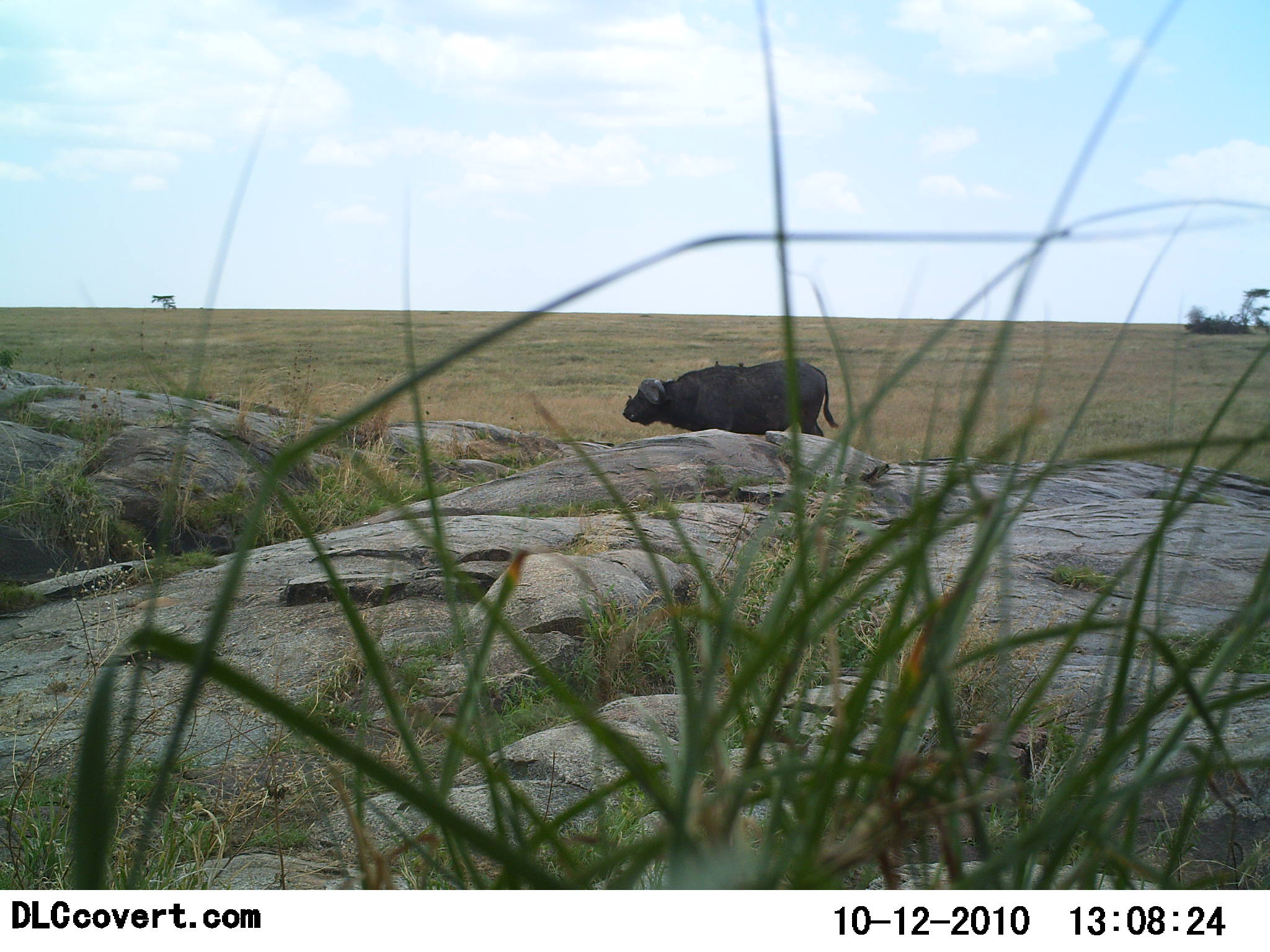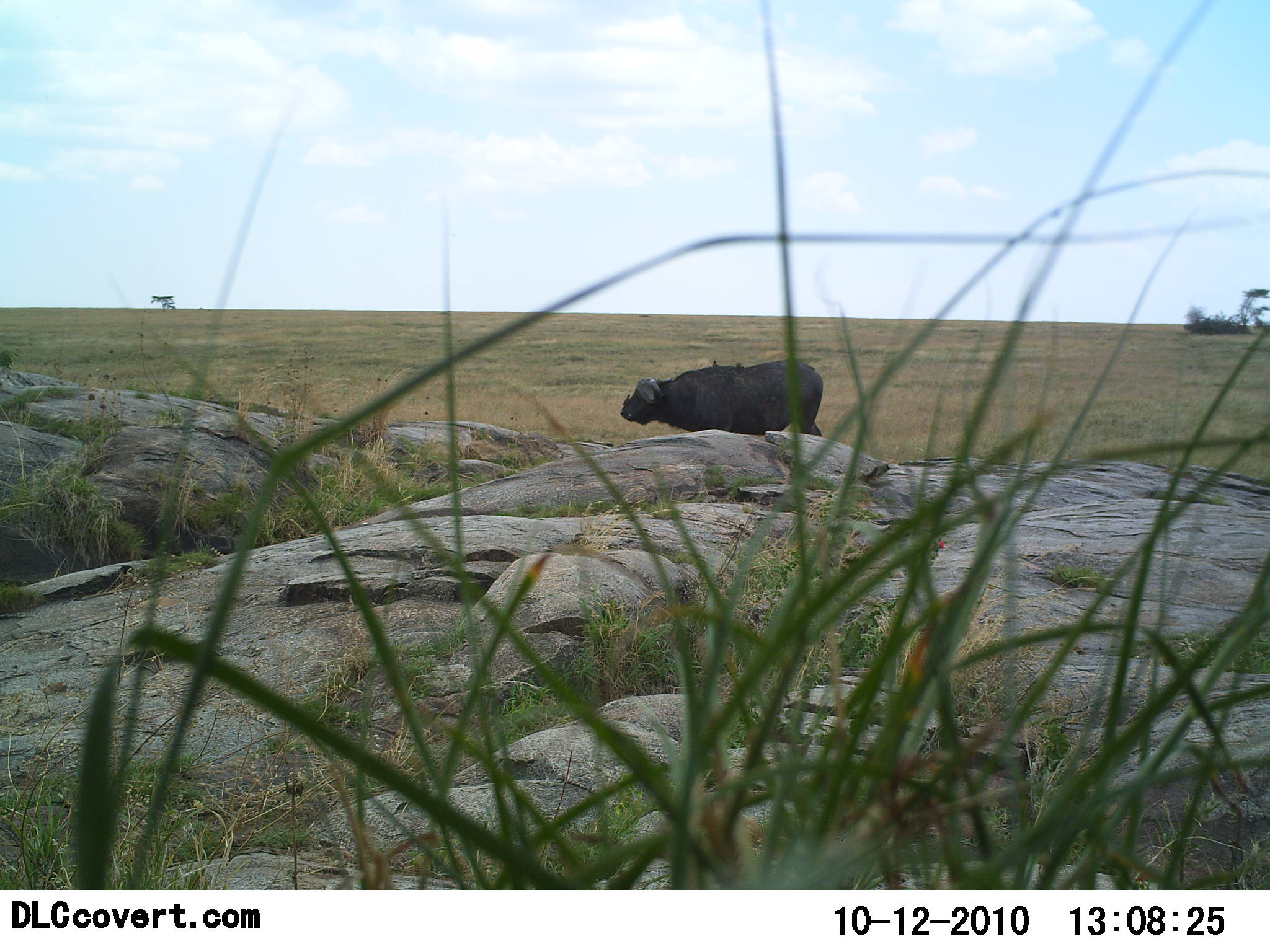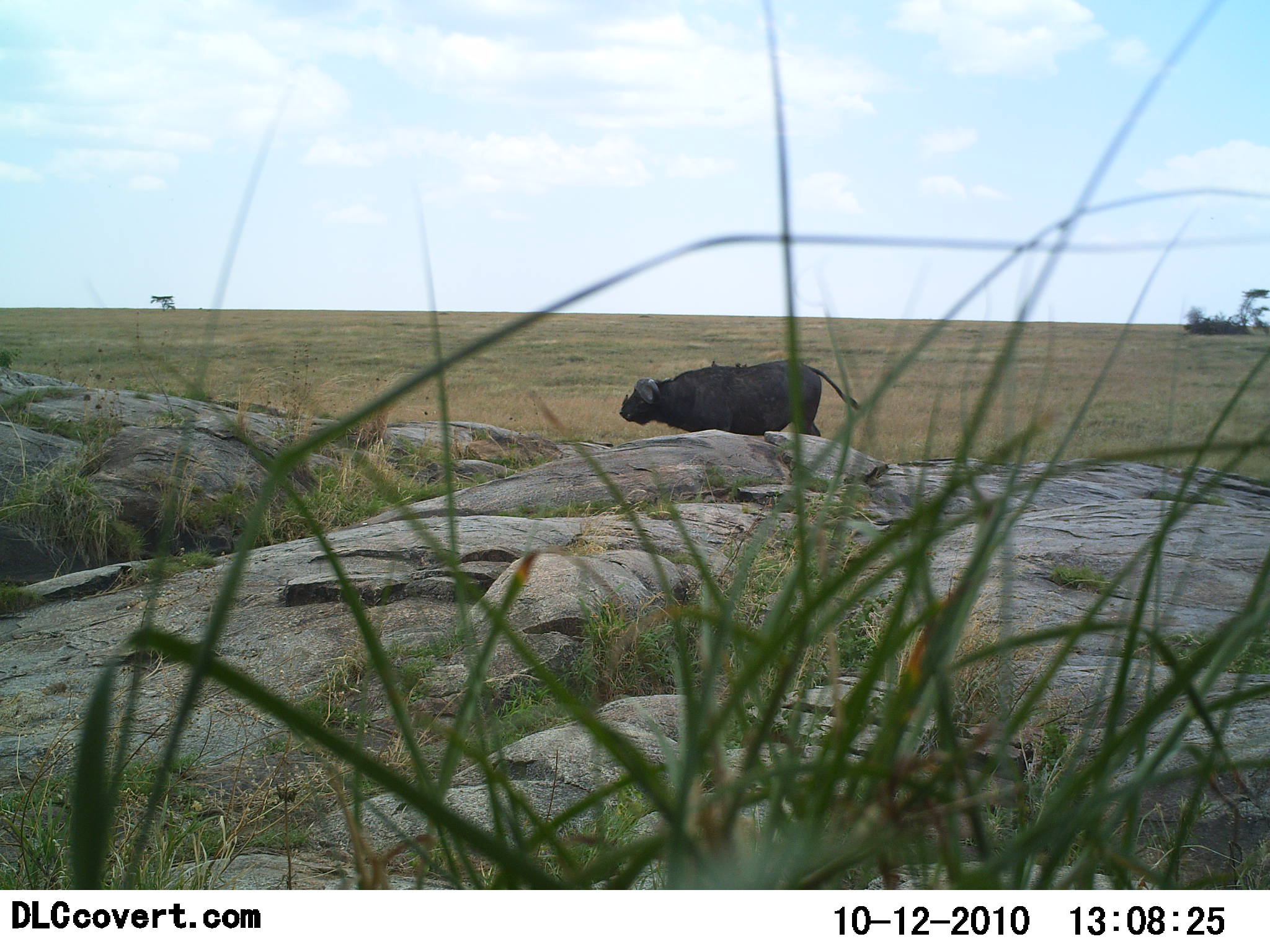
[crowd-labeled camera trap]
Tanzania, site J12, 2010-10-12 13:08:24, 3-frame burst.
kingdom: Animalia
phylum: Chordata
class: Mammalia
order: Artiodactyla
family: Bovidae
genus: Syncerus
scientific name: Syncerus caffer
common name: cape buffalo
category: buffalo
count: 1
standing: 79%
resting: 0%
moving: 21%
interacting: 0%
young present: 0%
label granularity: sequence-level